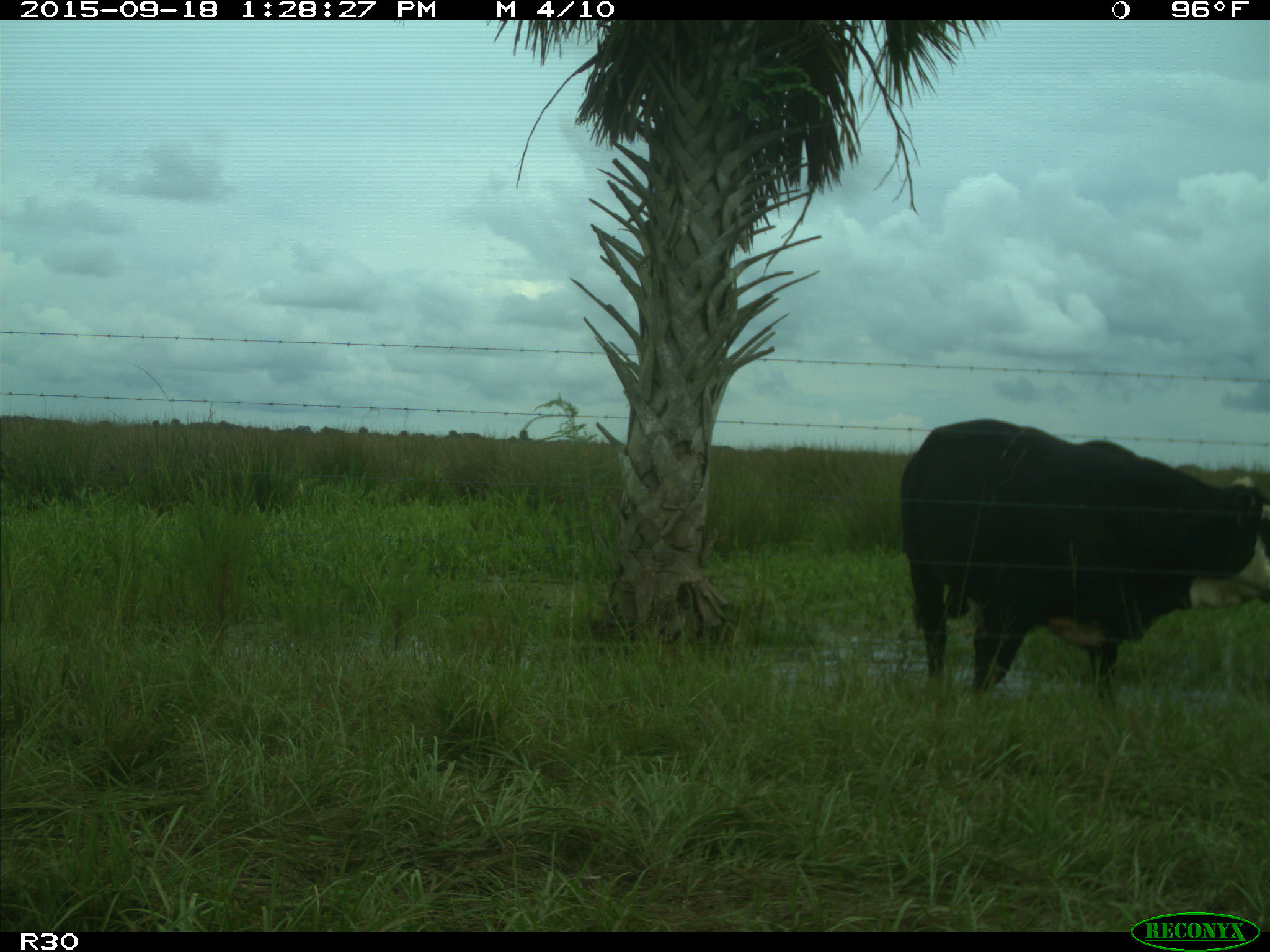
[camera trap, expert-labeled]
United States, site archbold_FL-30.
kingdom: Animalia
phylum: Chordata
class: Mammalia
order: Artiodactyla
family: Bovidae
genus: Bos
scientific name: Bos taurus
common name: domestic cow